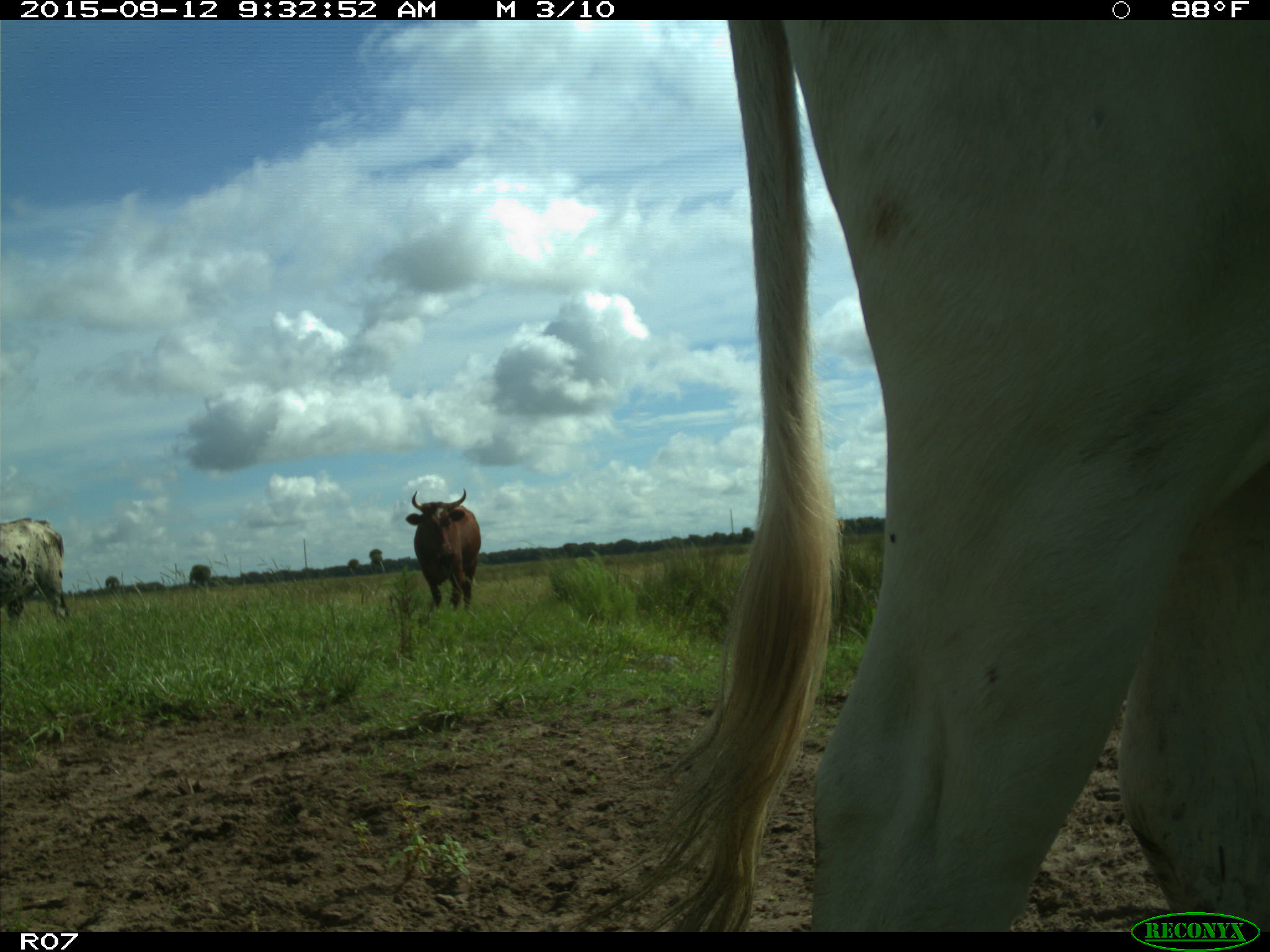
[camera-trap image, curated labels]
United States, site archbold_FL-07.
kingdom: Animalia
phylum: Chordata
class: Mammalia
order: Artiodactyla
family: Bovidae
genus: Bos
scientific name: Bos taurus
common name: domestic cow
Bos taurus (domestic cow).